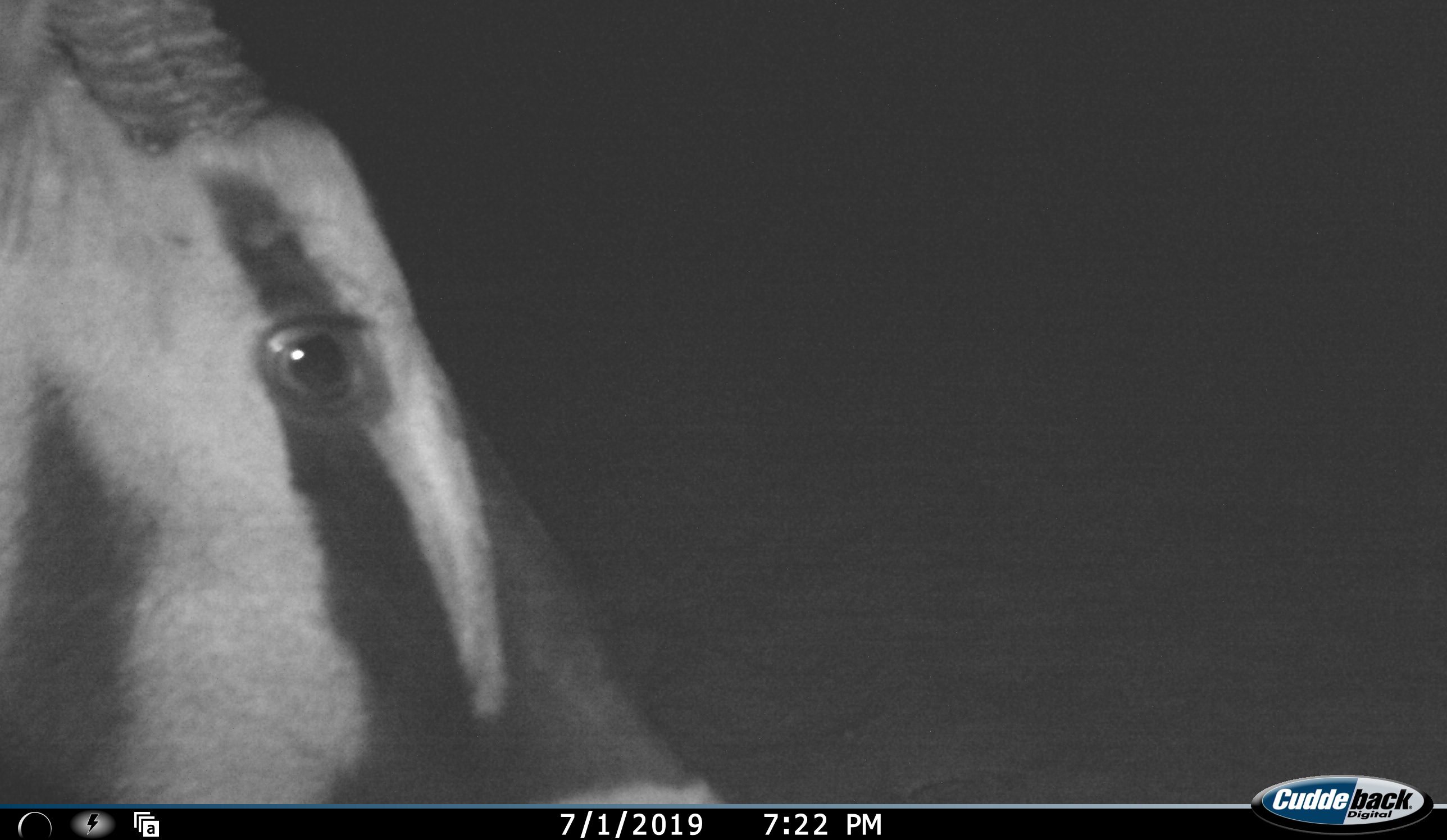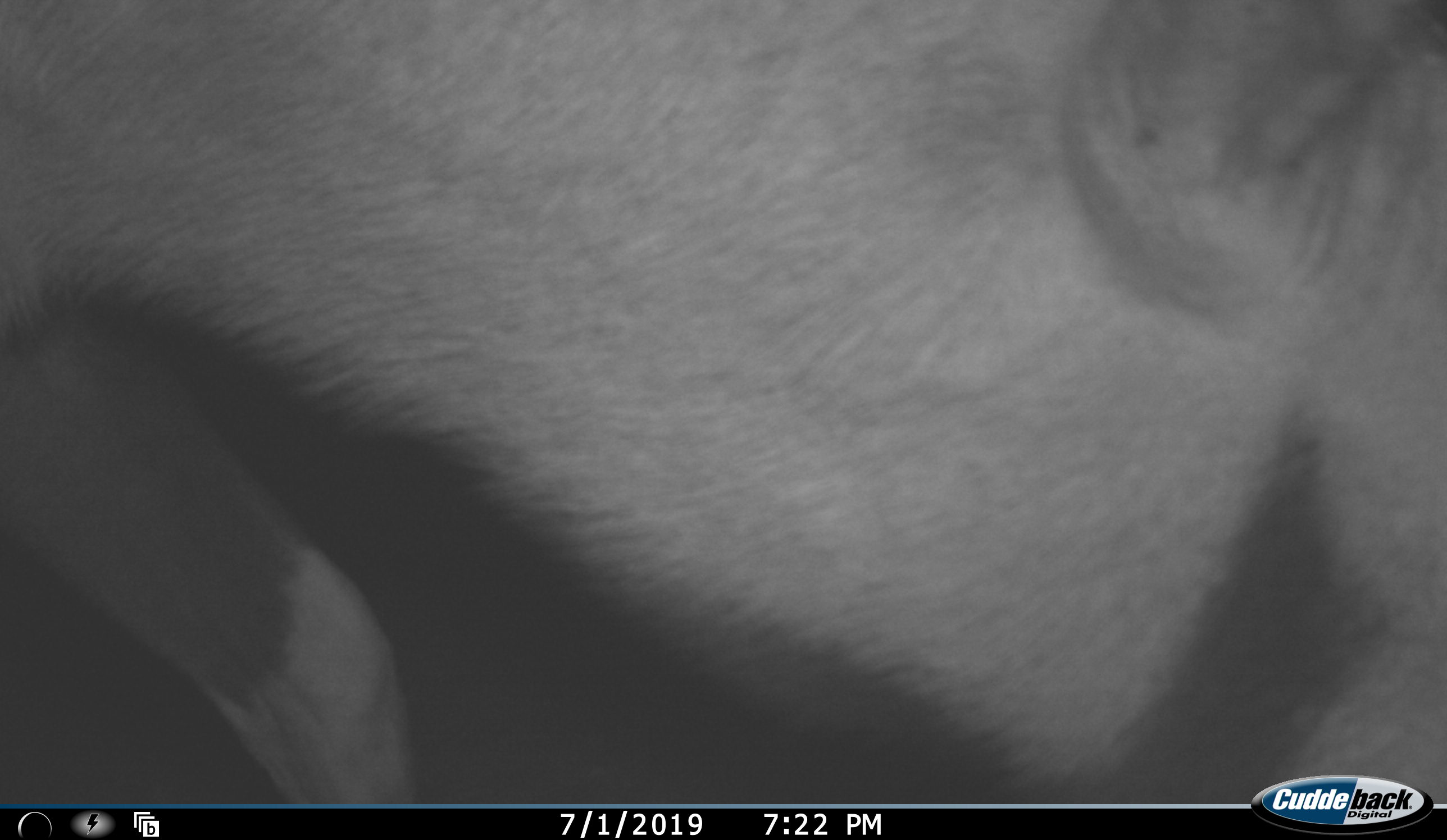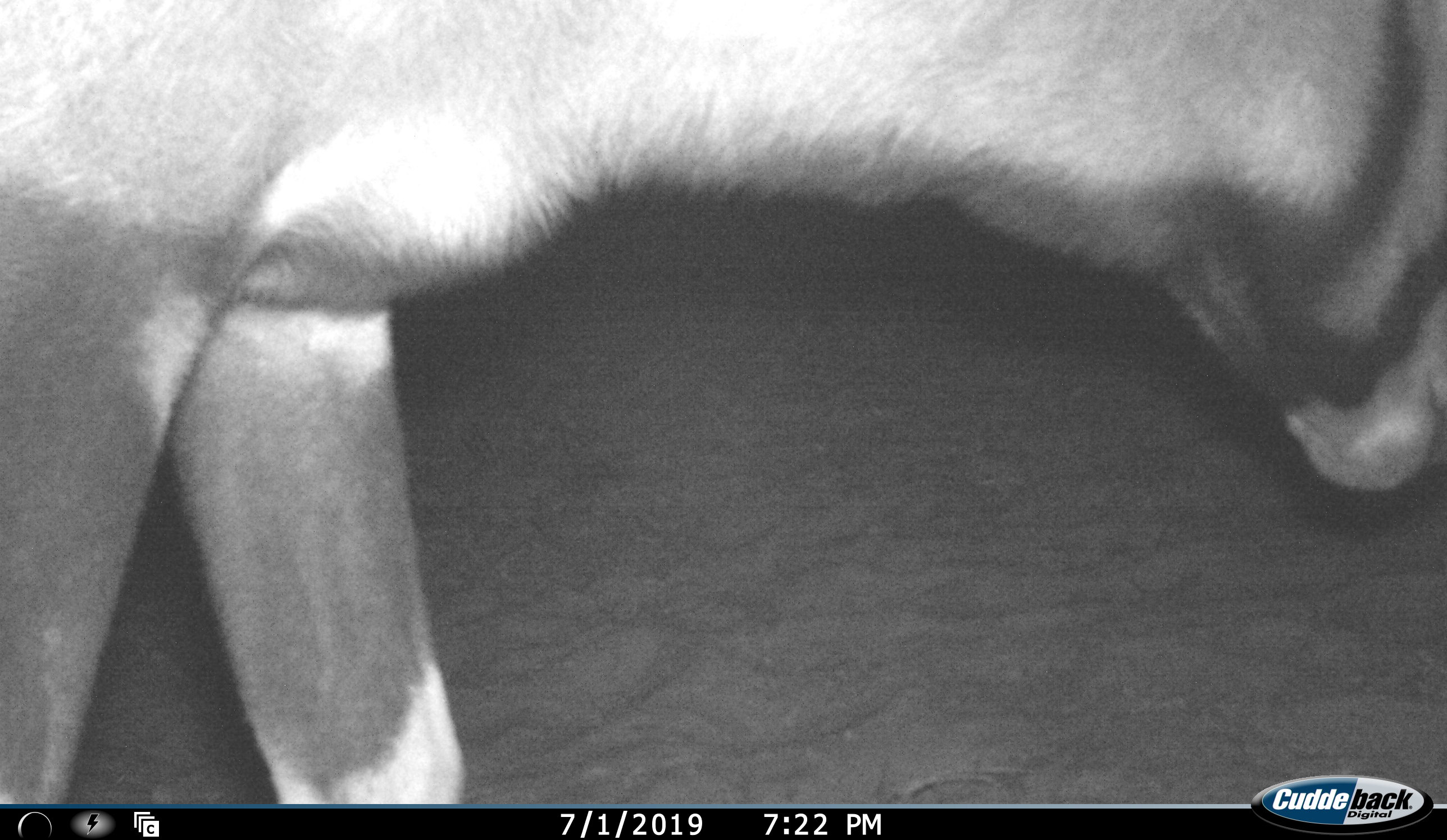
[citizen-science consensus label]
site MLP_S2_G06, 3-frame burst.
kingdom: Animalia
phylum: Chordata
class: Mammalia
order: Artiodactyla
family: Bovidae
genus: Oryx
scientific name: Oryx gazella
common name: gemsbok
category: oryx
Oryx (gemsbok) (Oryx gazella), count 1. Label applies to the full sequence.